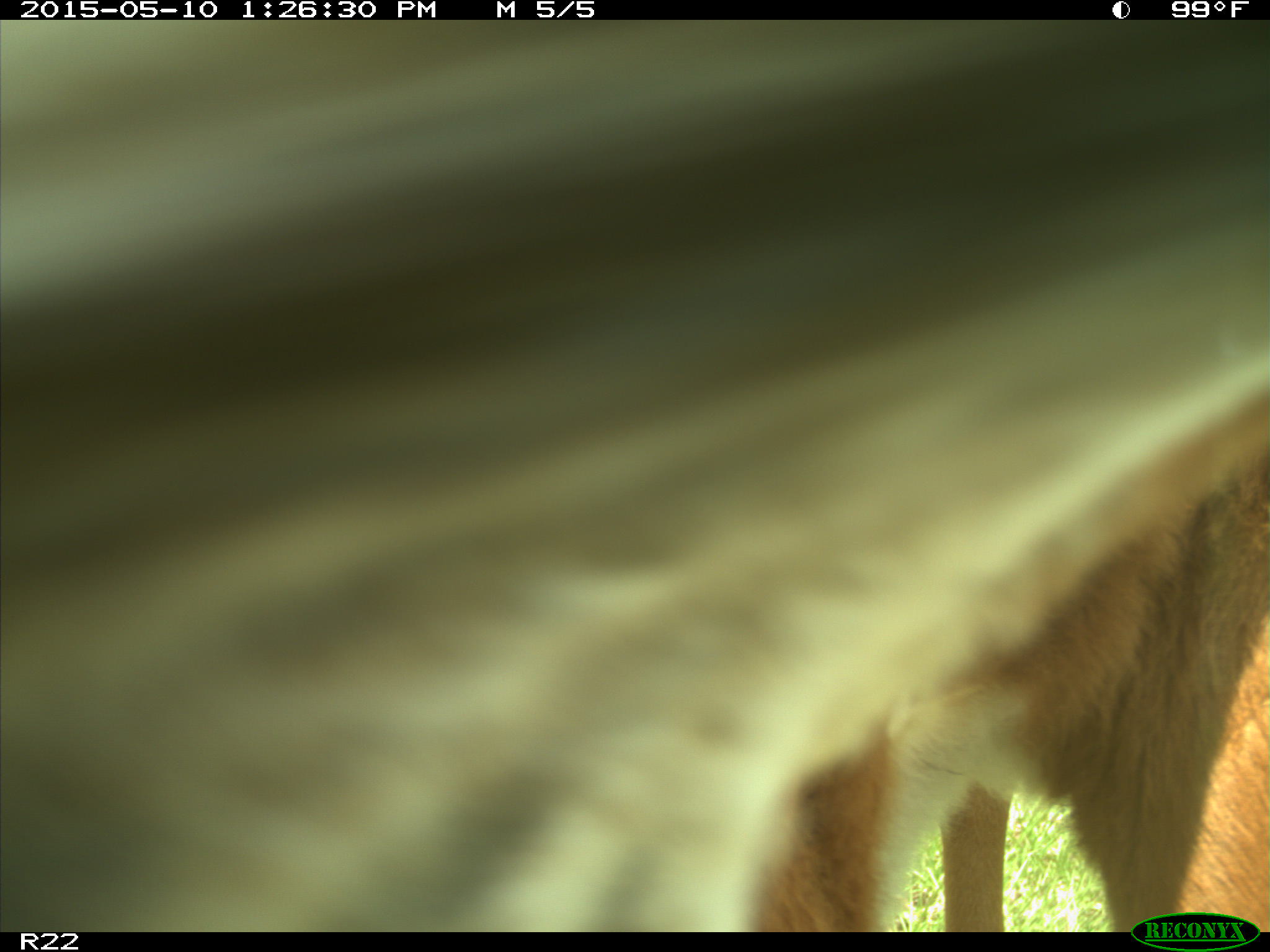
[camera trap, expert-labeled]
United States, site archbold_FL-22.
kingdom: Animalia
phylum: Chordata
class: Mammalia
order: Artiodactyla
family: Bovidae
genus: Bos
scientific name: Bos taurus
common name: domestic cow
Bos taurus (domestic cow).